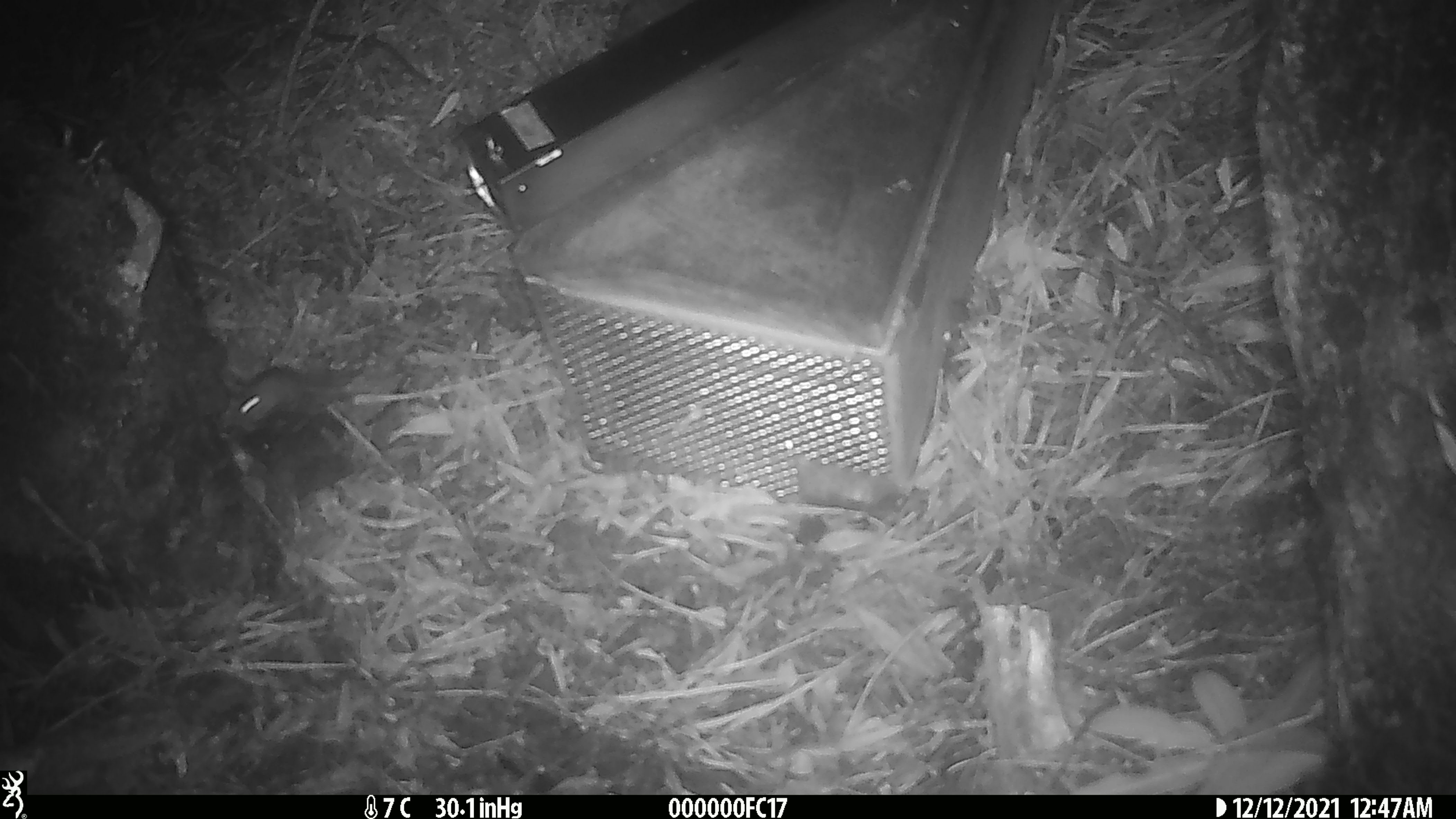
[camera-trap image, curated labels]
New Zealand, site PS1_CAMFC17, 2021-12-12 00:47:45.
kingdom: Animalia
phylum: Chordata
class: Mammalia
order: Rodentia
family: Muridae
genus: Mus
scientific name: Mus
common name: mouse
Mouse (Mus).